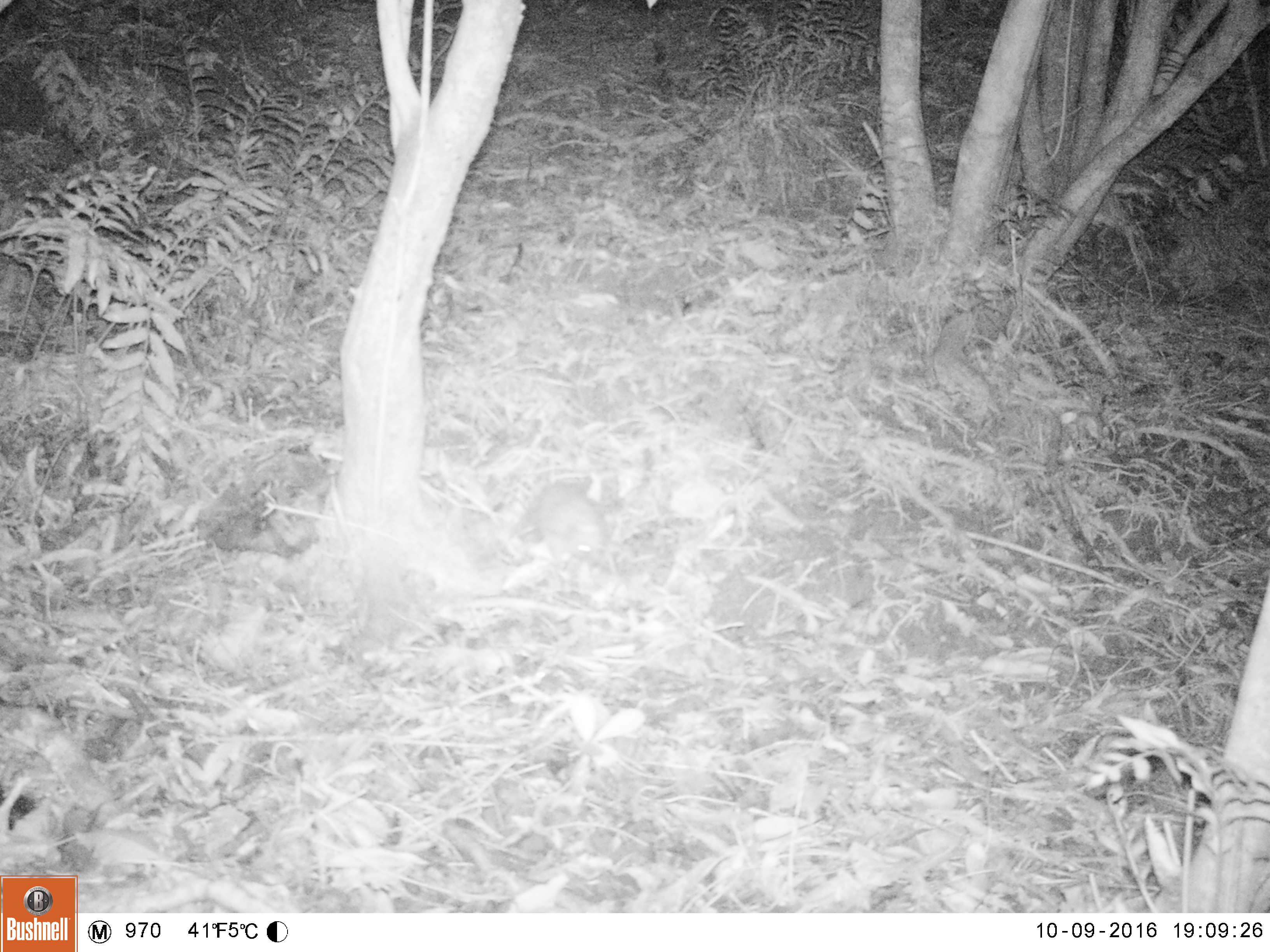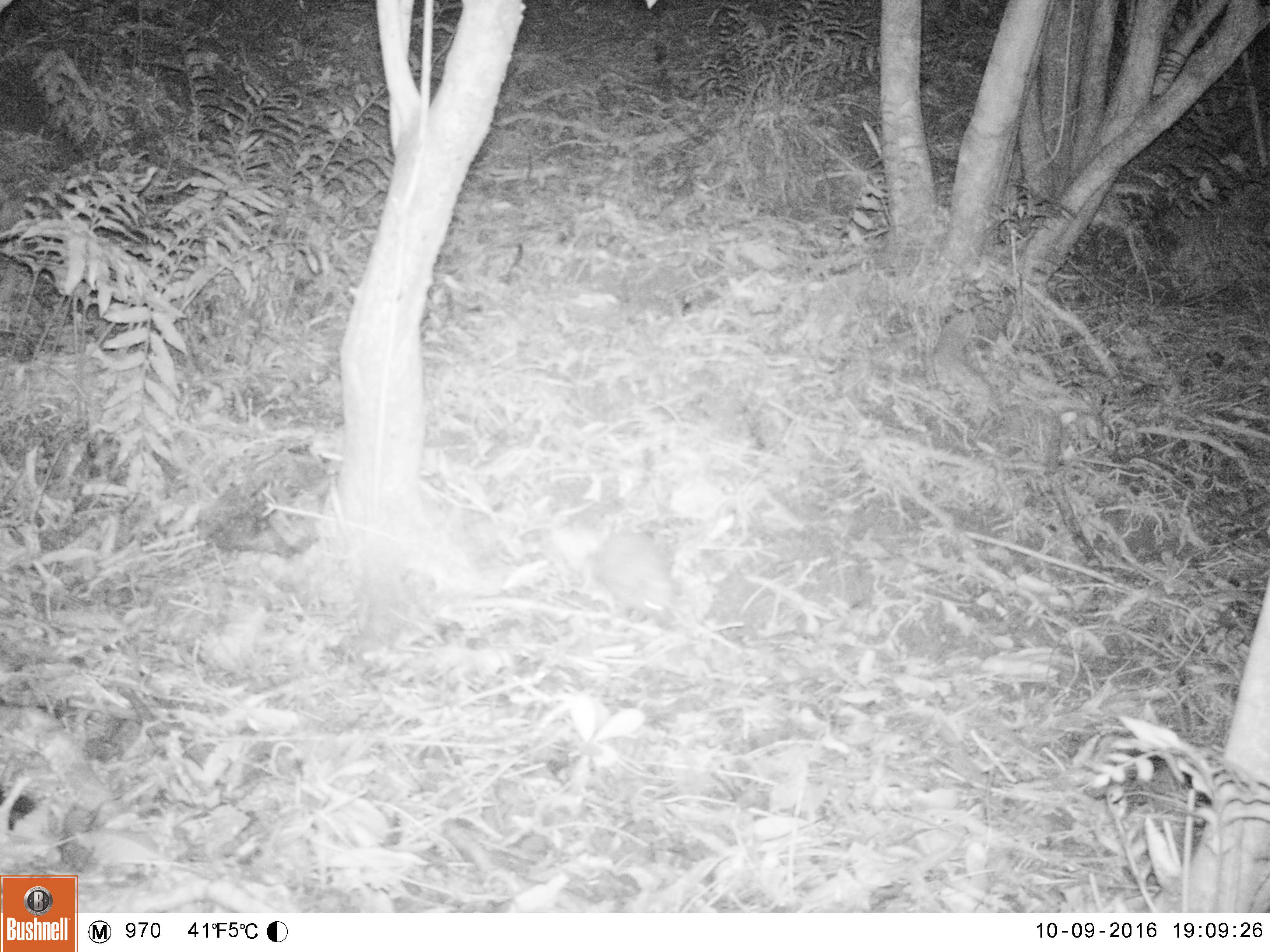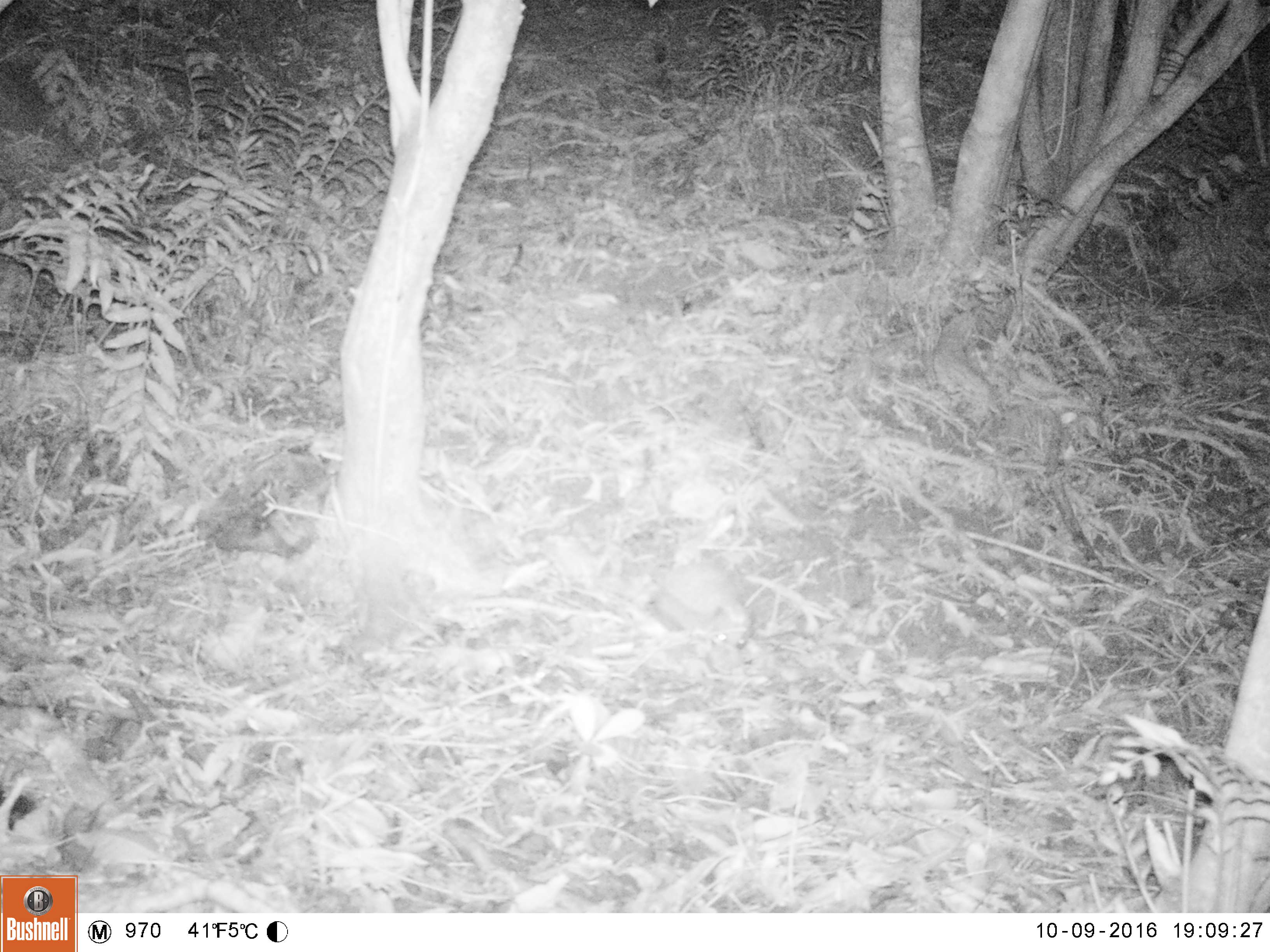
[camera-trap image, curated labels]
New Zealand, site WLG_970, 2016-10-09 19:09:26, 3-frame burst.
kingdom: Animalia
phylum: Chordata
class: Mammalia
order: Eulipotyphla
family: Erinaceidae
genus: Erinaceus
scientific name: Erinaceus europaeus europaeus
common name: european hedgehog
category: hedgehog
Hedgehog (european hedgehog) (Erinaceus europaeus europaeus).